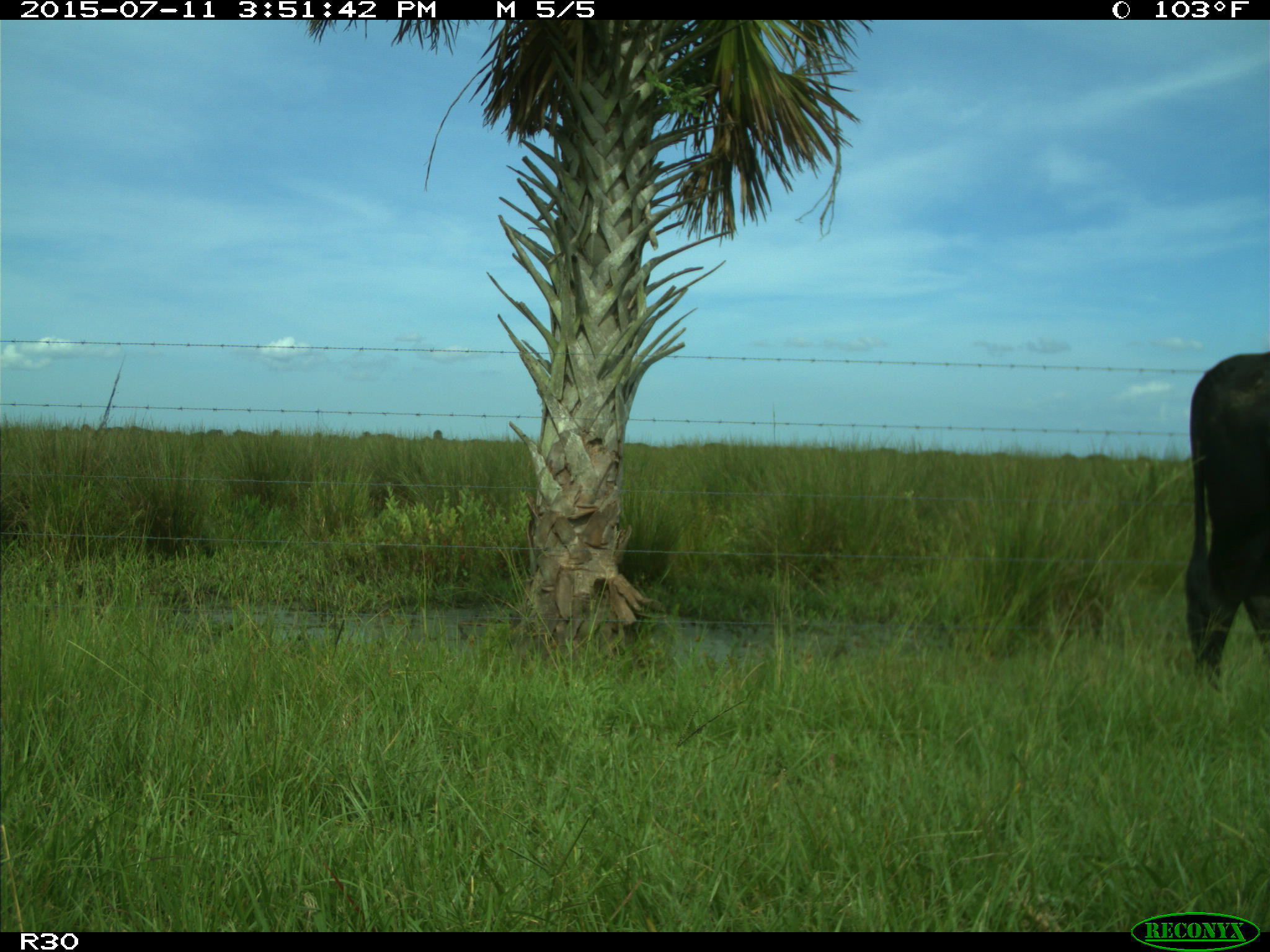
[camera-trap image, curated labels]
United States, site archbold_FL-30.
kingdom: Animalia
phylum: Chordata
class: Mammalia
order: Artiodactyla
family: Bovidae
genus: Bos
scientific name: Bos taurus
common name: domestic cow